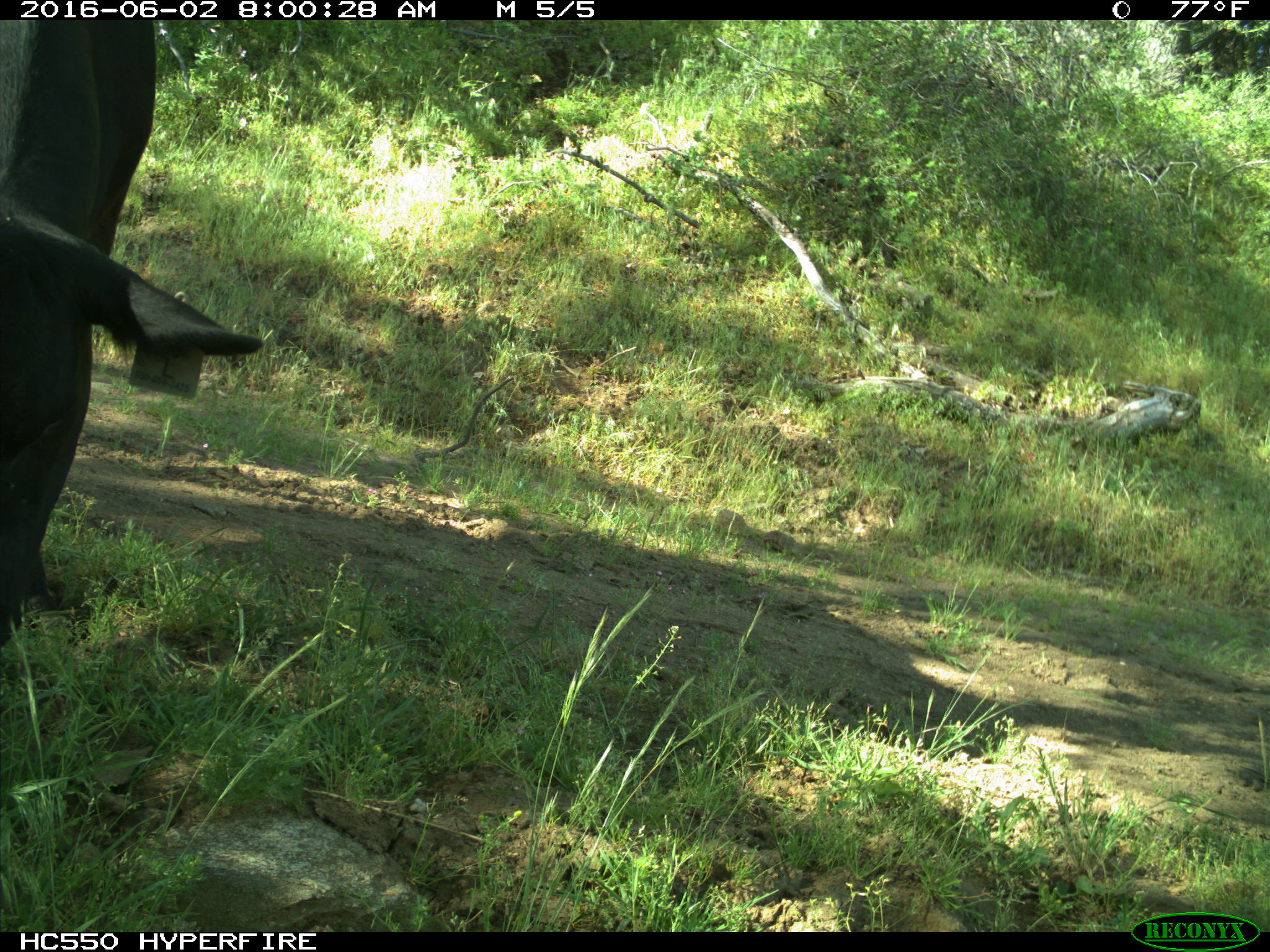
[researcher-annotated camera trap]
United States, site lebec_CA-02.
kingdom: Animalia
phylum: Chordata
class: Mammalia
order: Artiodactyla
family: Bovidae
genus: Bos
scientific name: Bos taurus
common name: domestic cow